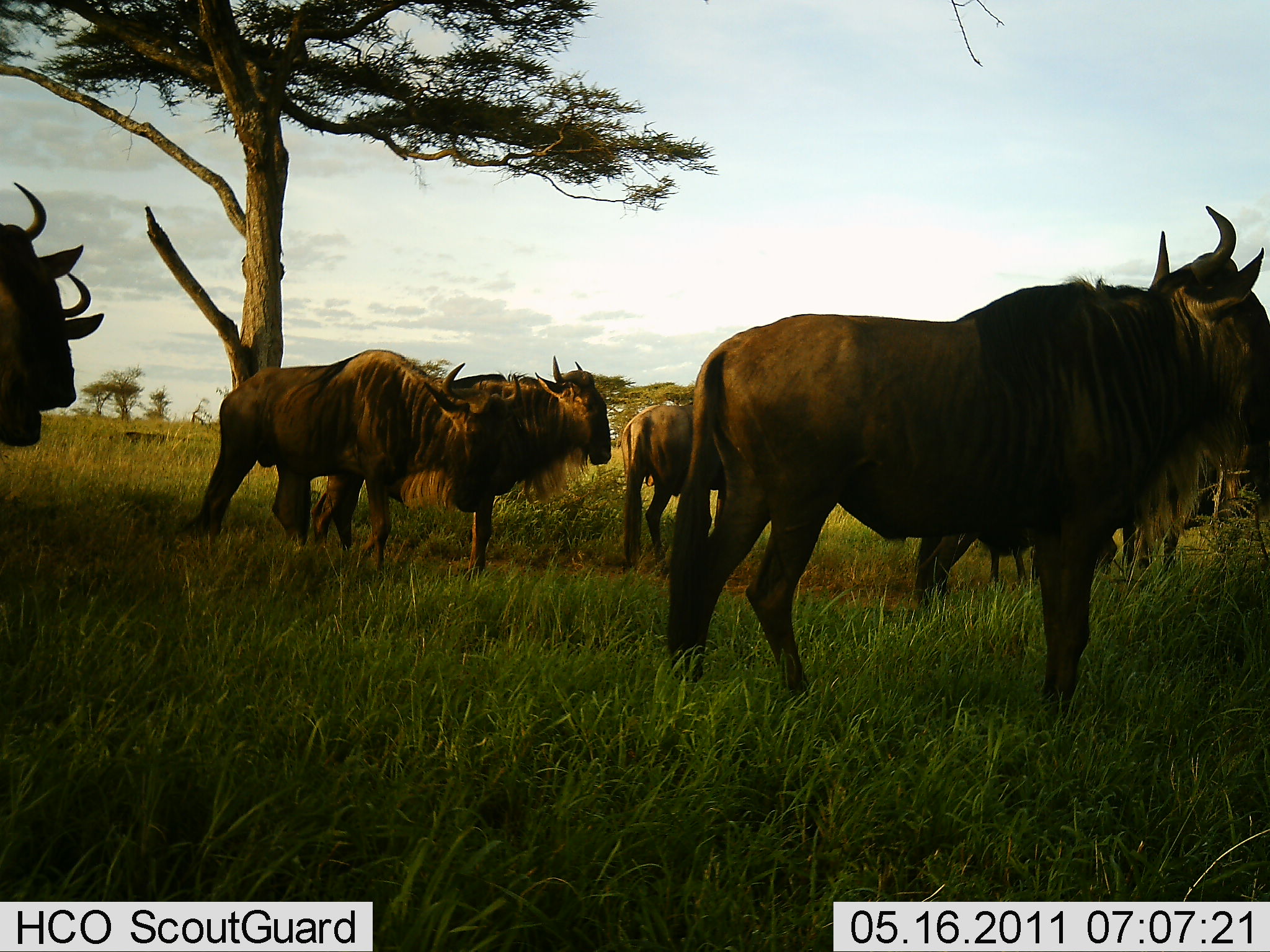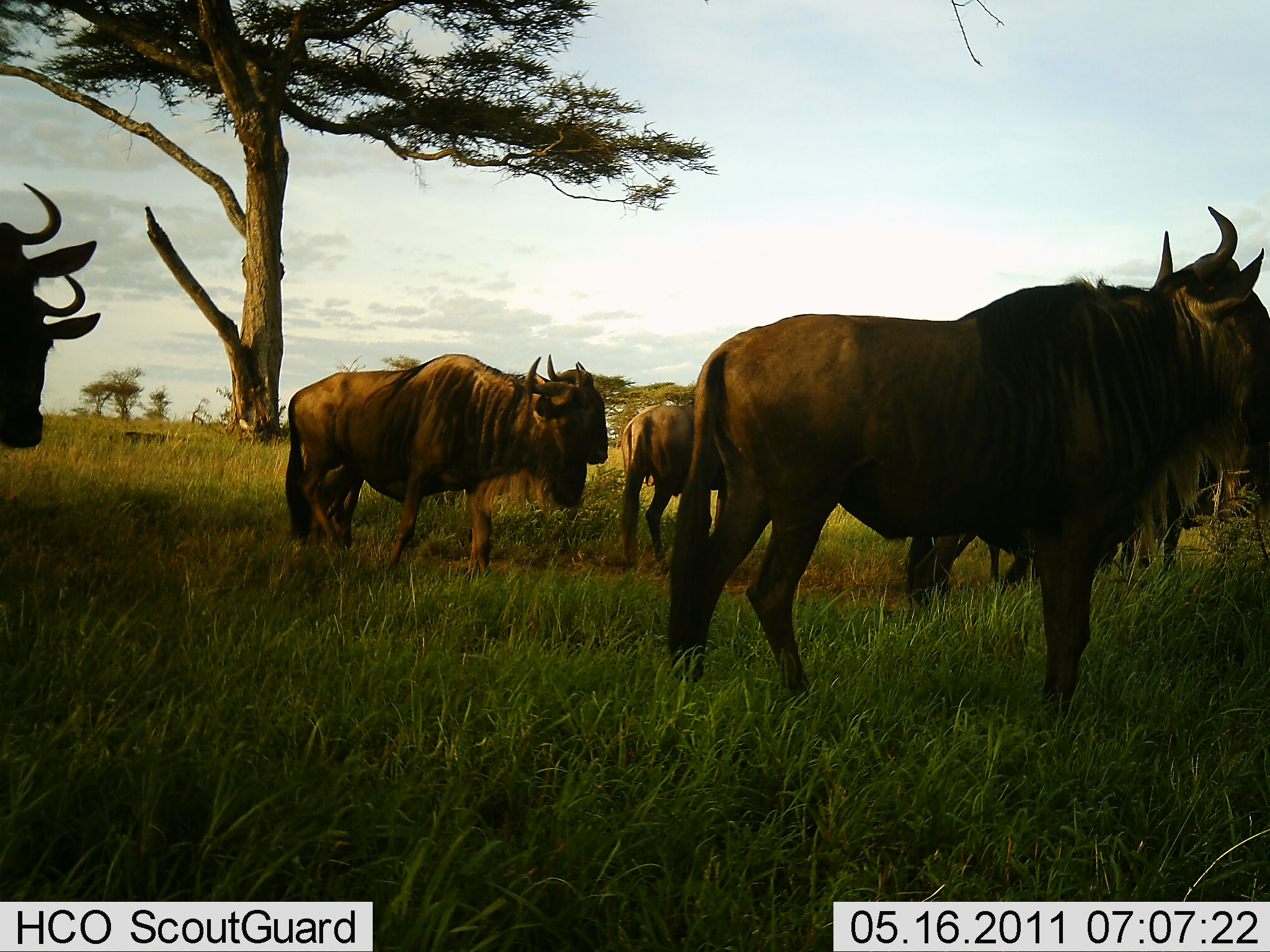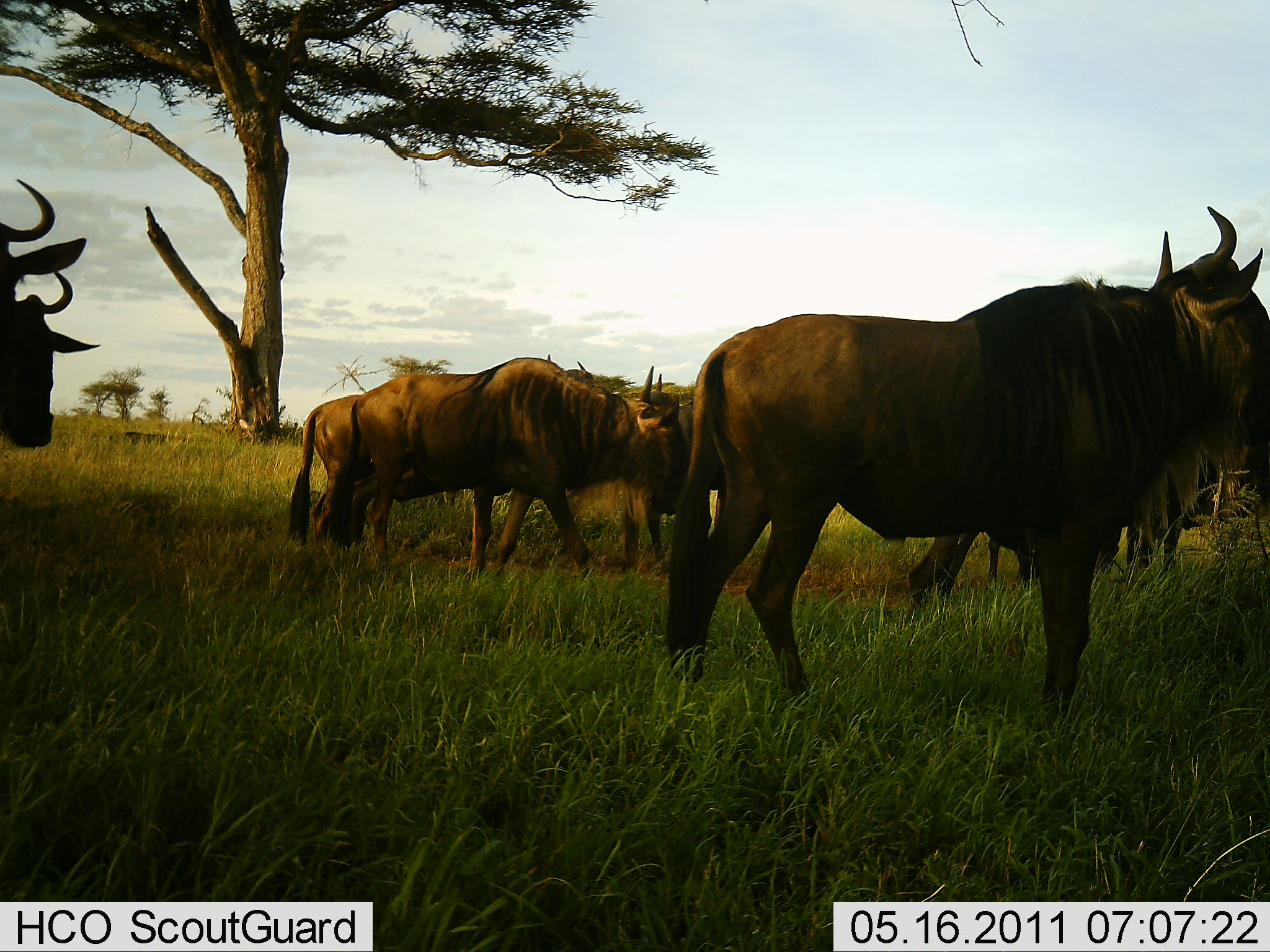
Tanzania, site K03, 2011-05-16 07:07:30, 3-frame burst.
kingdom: Animalia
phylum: Chordata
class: Mammalia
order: Artiodactyla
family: Bovidae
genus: Connochaetes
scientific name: Connochaetes taurinus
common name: blue wildebeest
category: wildebeest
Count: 8.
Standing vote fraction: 82%.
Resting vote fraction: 0%.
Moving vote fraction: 82%.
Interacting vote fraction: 0%.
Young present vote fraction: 0%.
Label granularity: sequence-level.